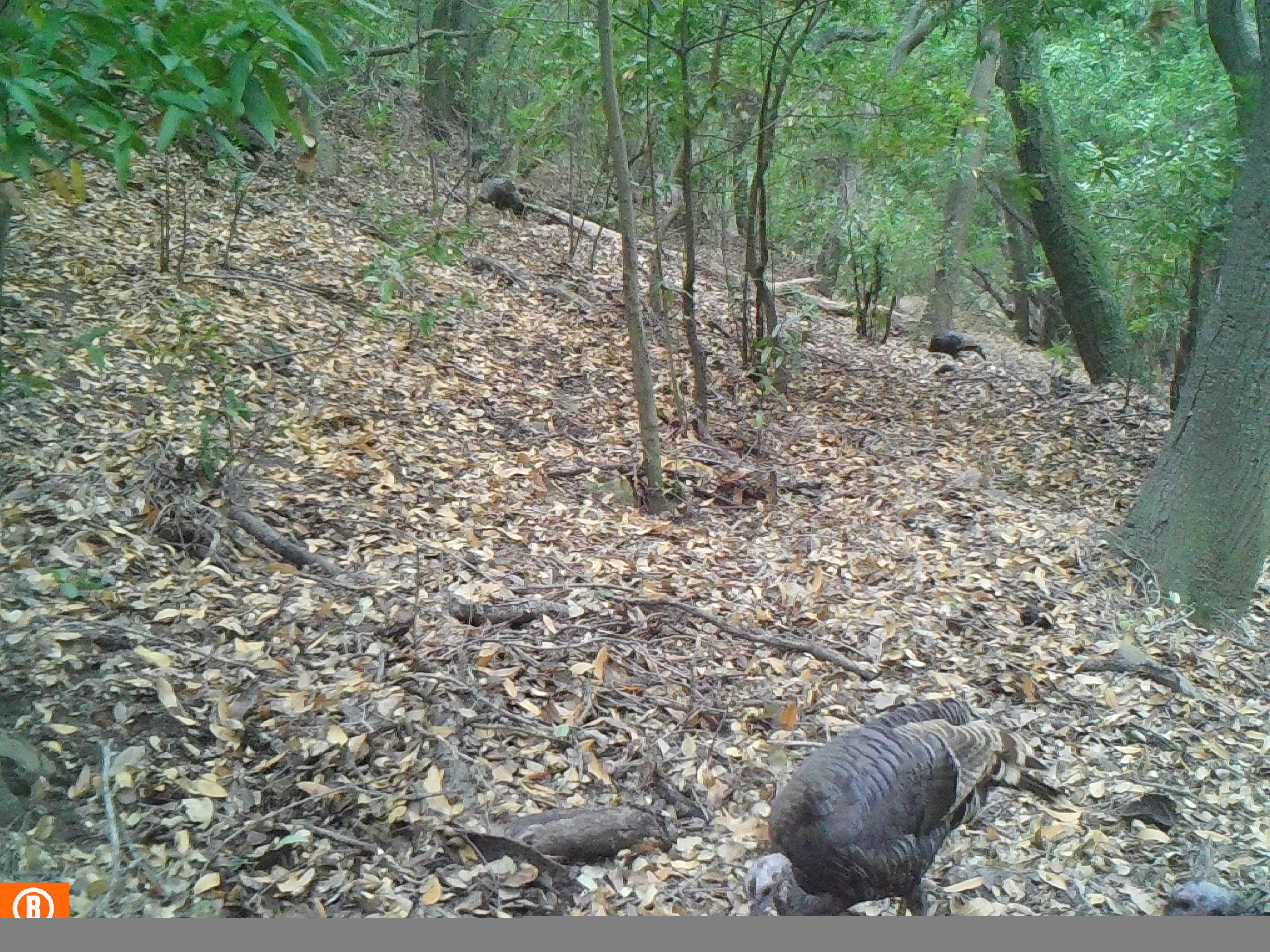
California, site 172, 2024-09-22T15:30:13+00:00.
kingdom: Animalia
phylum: Chordata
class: Aves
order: Galliformes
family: Phasianidae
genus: Meleagris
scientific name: Meleagris gallopavo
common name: turkey